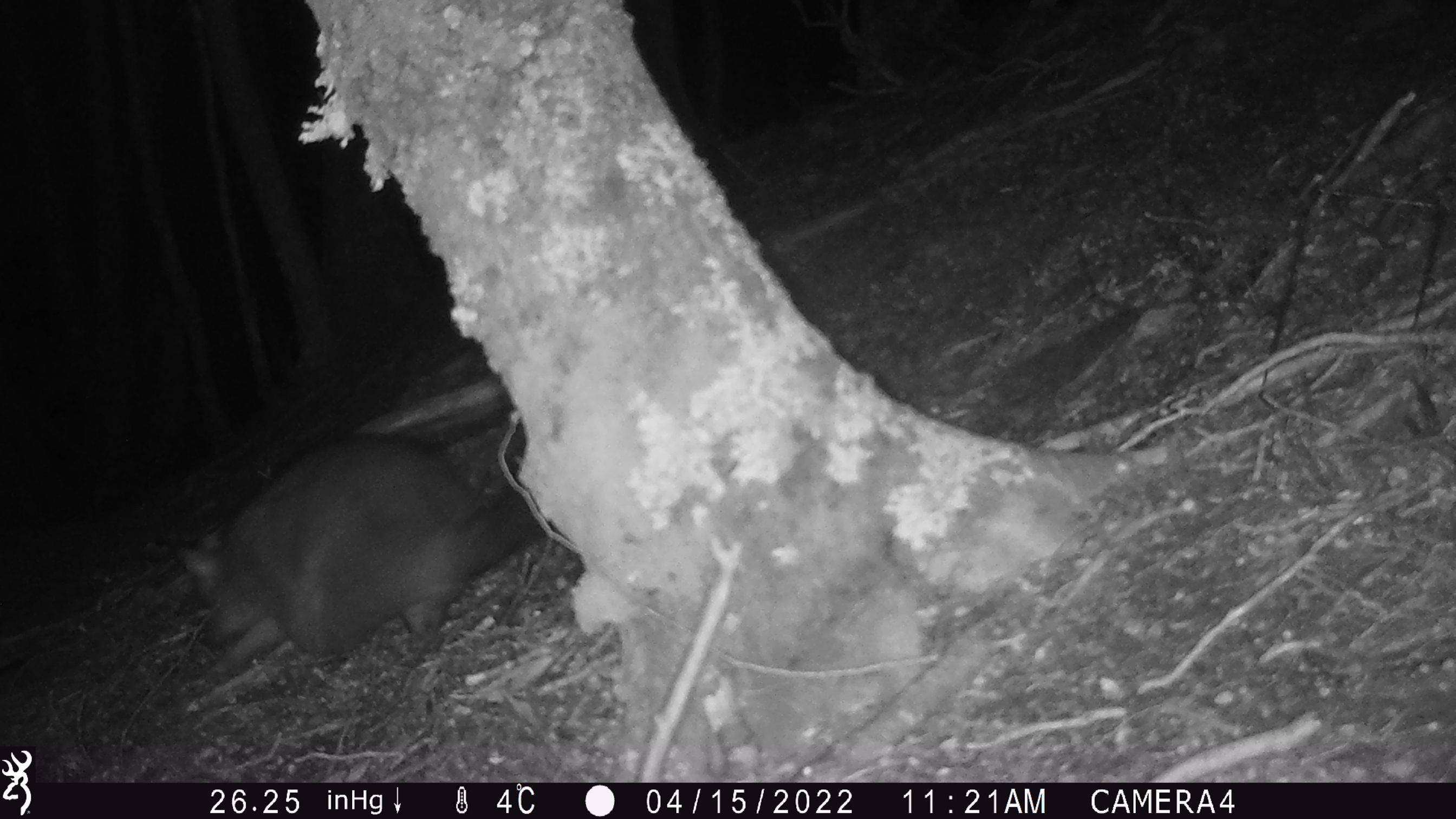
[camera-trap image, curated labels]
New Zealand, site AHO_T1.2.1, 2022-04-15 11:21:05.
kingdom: Animalia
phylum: Chordata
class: Mammalia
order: Diprotodontia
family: Phalangeridae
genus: Trichosurus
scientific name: Trichosurus vulpecula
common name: common brushtail possum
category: possum